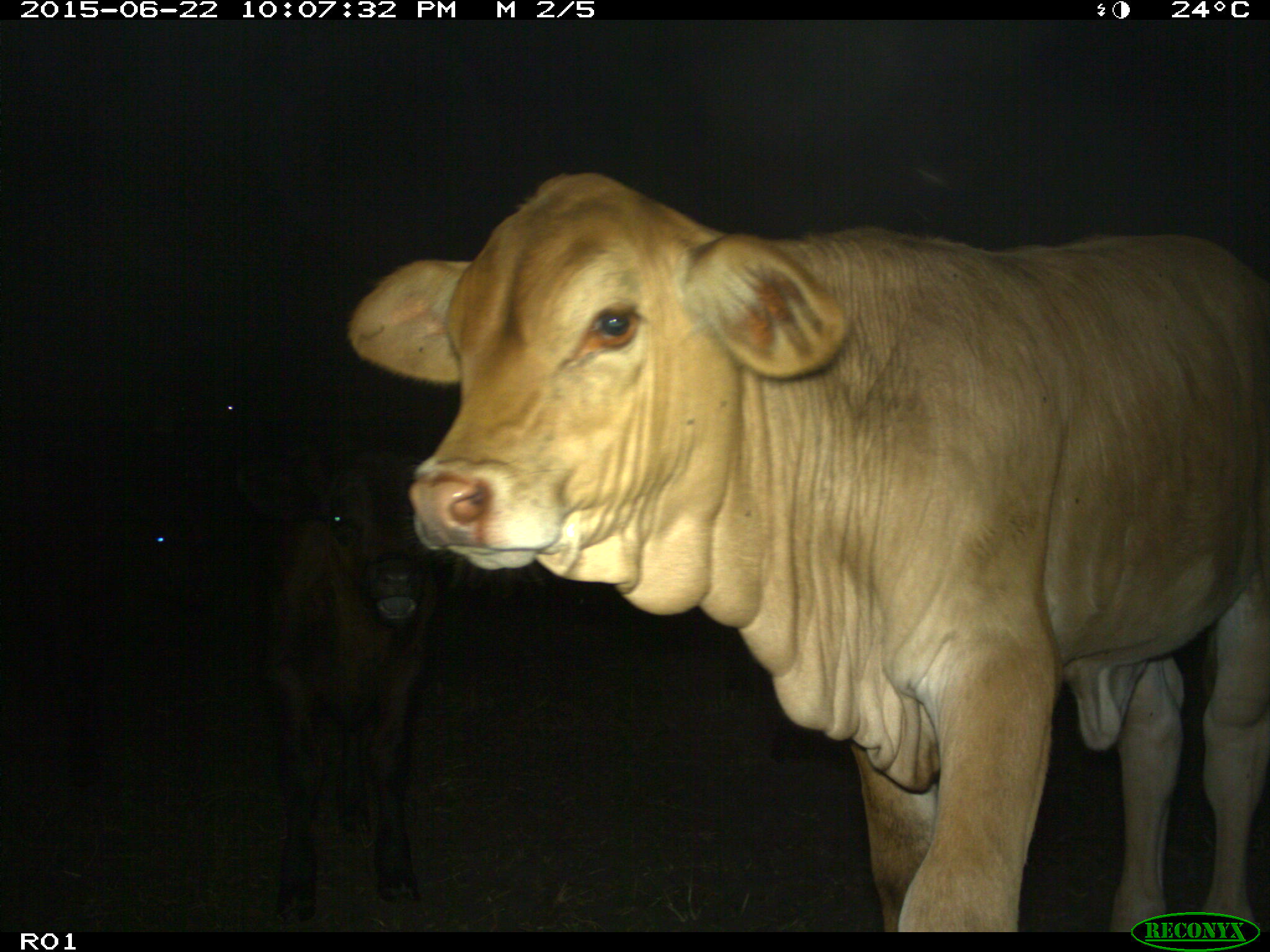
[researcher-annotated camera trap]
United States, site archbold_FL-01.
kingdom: Animalia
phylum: Chordata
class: Mammalia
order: Artiodactyla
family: Bovidae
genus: Bos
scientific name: Bos taurus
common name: domestic cow